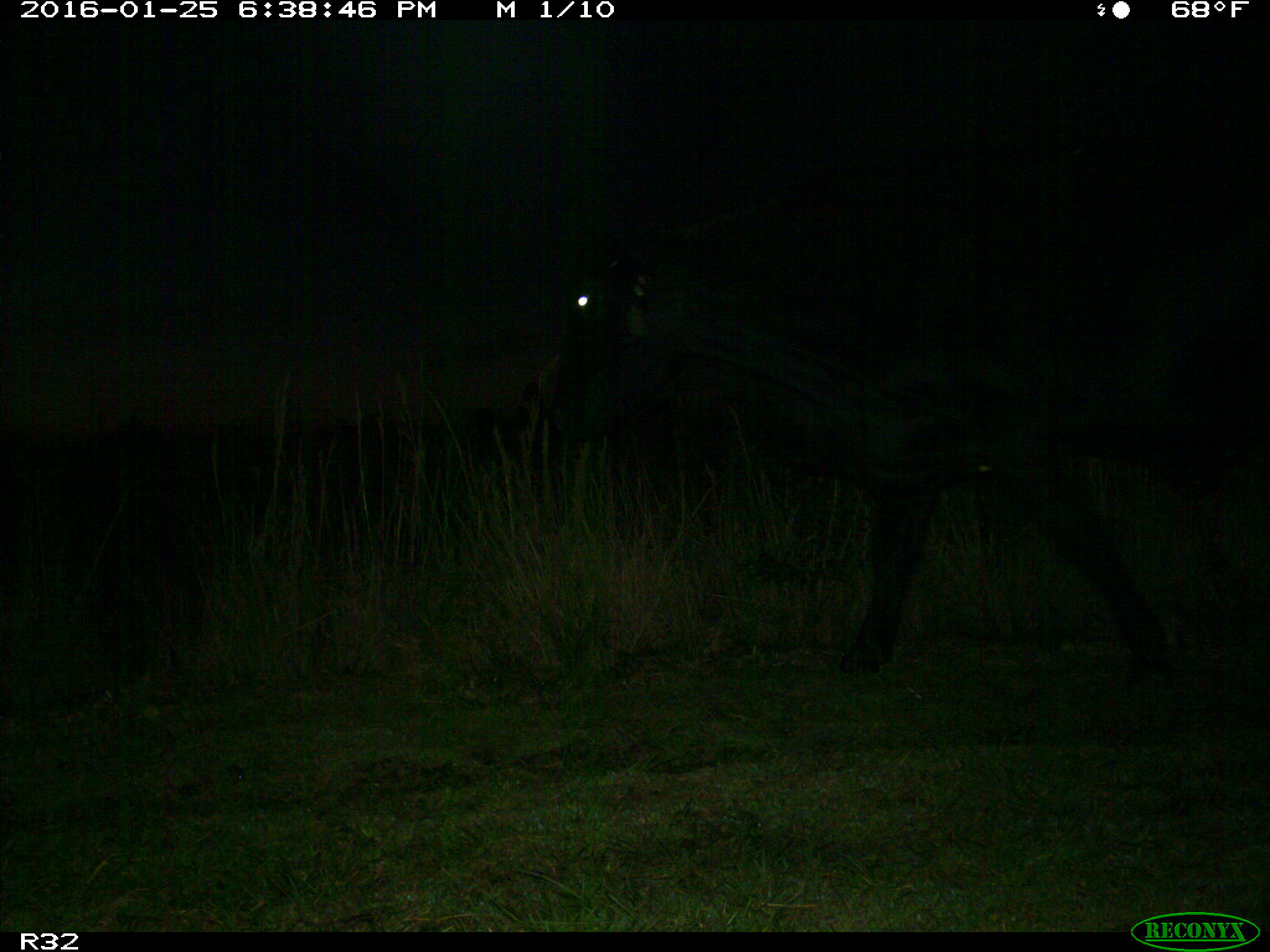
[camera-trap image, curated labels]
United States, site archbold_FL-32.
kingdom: Animalia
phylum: Chordata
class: Mammalia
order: Artiodactyla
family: Bovidae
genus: Bos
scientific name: Bos taurus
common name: domestic cow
Bos taurus (domestic cow).